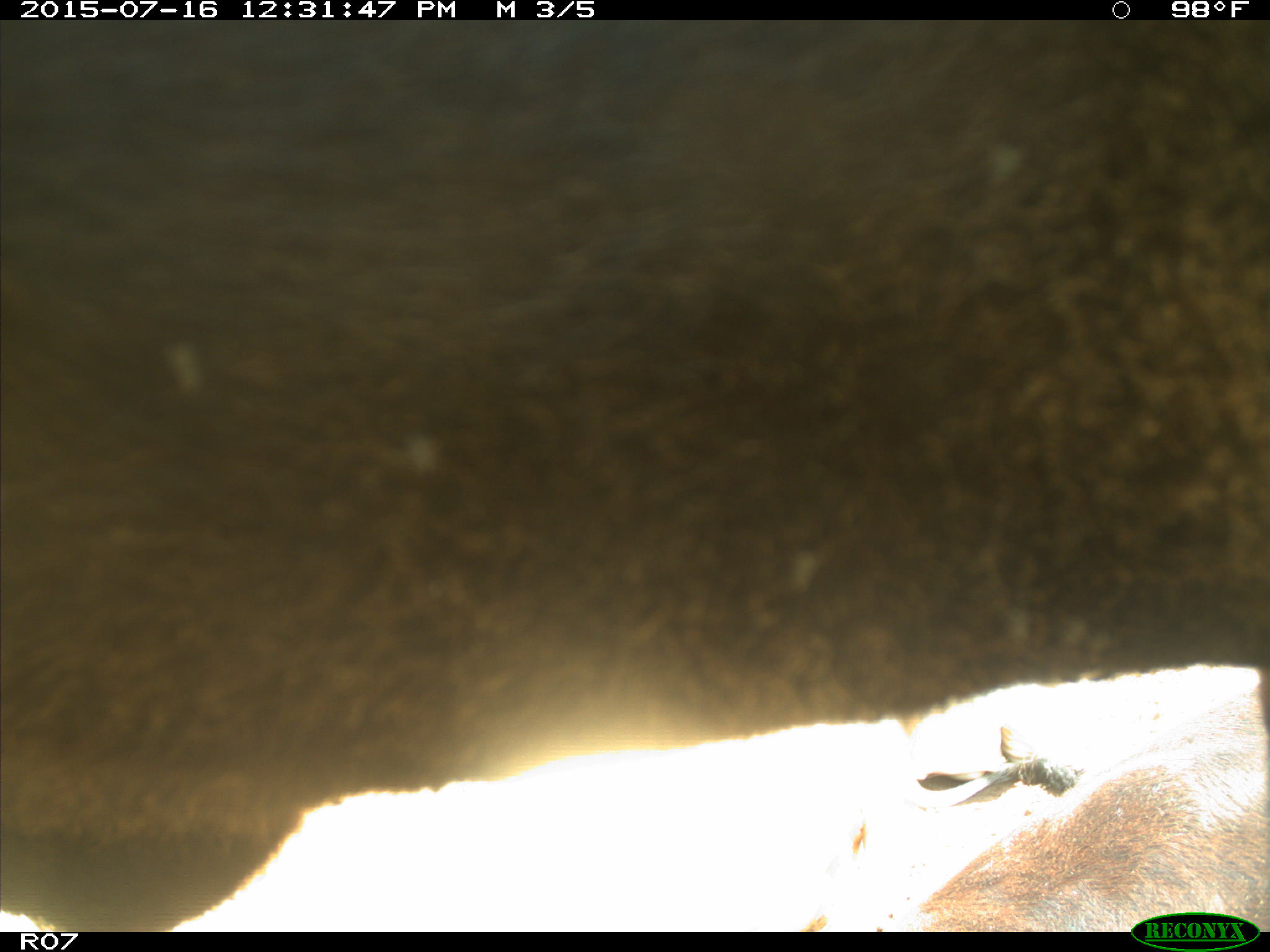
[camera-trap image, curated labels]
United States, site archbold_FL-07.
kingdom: Animalia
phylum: Chordata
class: Mammalia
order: Artiodactyla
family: Bovidae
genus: Bos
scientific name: Bos taurus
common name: domestic cow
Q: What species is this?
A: Bos taurus (domestic cow).